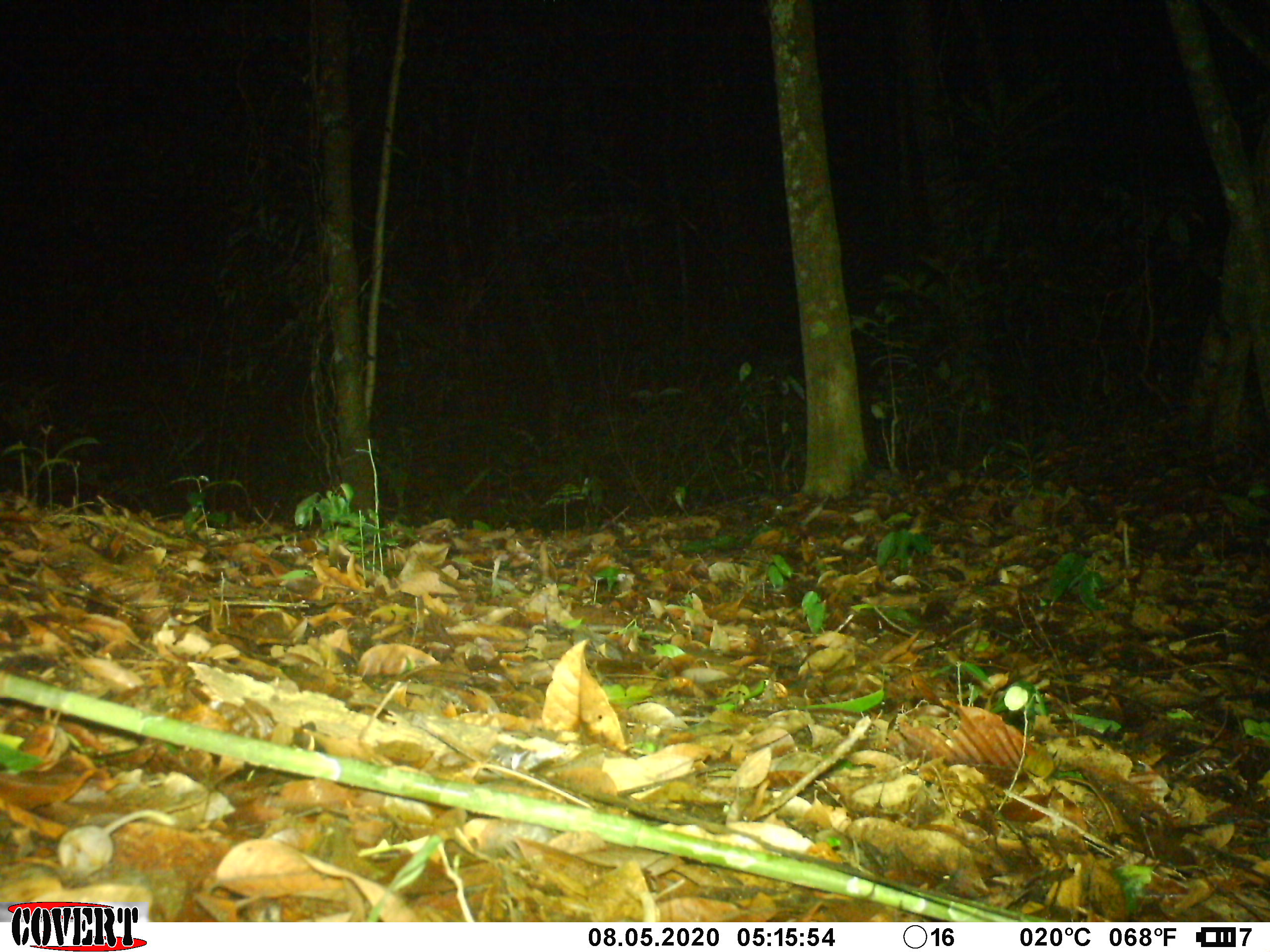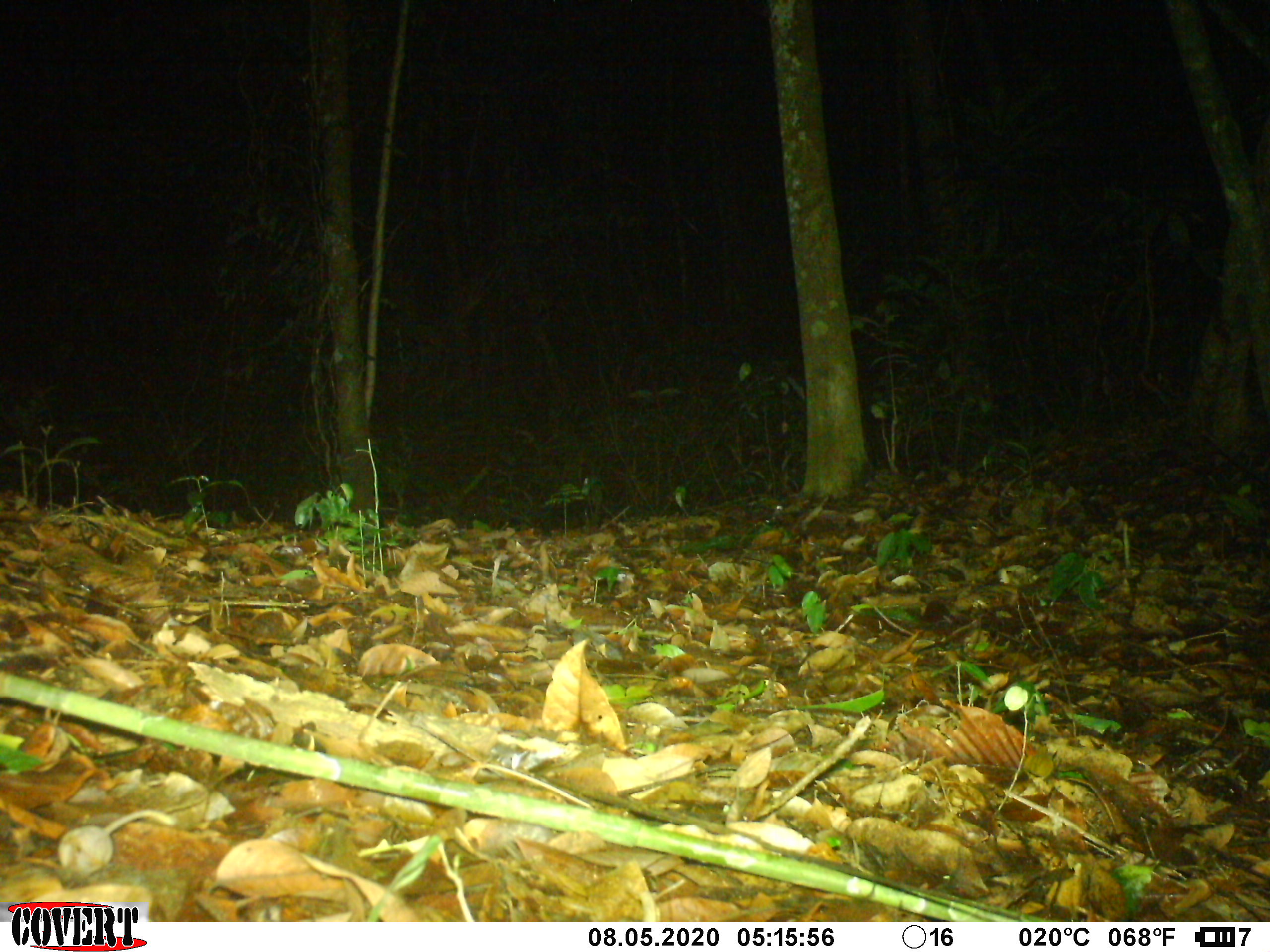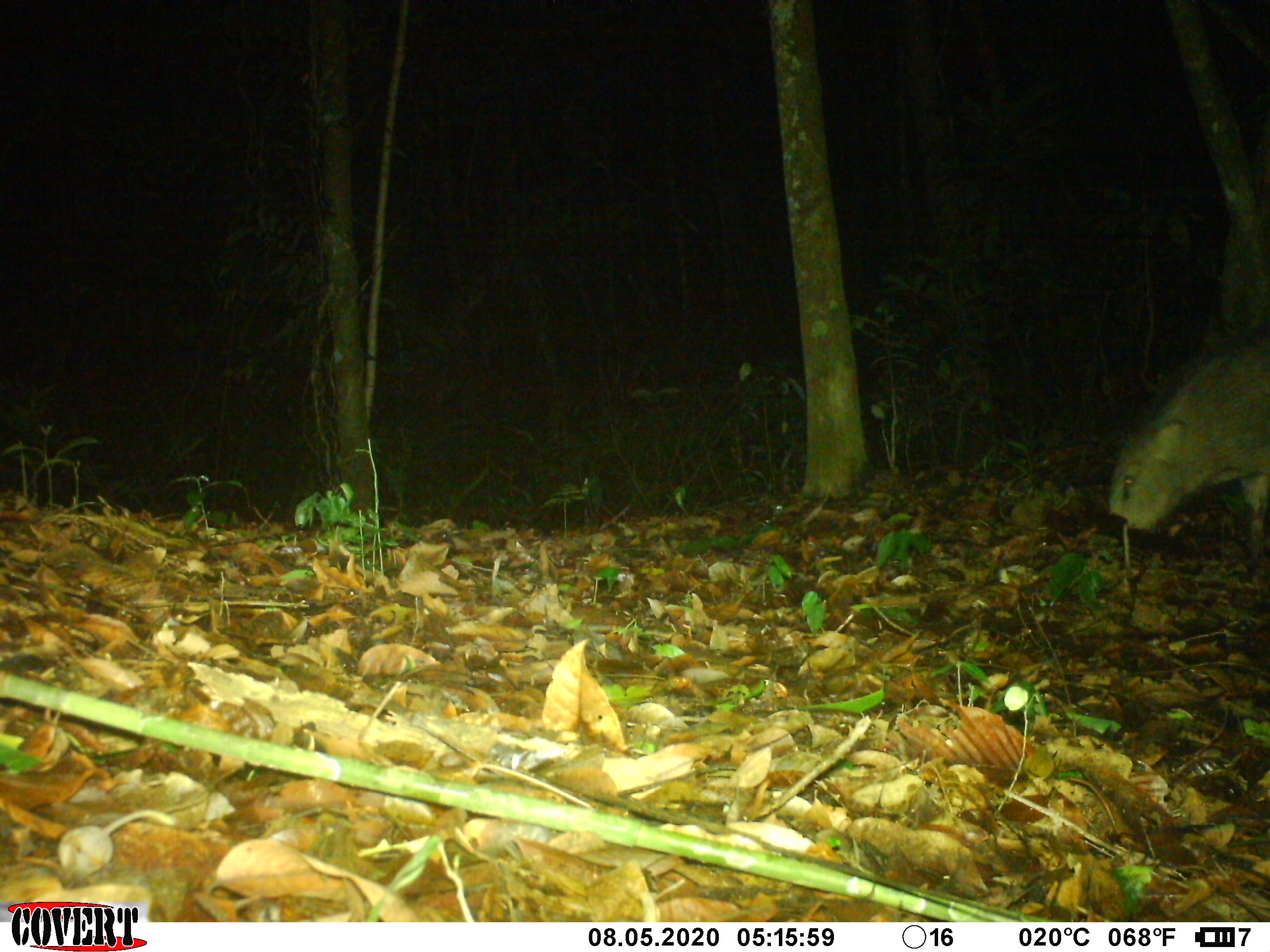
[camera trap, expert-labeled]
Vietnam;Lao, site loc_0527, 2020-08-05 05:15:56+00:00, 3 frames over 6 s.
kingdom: Animalia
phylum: Chordata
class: Mammalia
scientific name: Mammalia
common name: mammal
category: unidentified small mammal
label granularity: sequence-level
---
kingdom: Animalia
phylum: Chordata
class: Mammalia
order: Artiodactyla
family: Suidae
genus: Sus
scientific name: Sus scrofa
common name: eurasian wild pig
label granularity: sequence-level